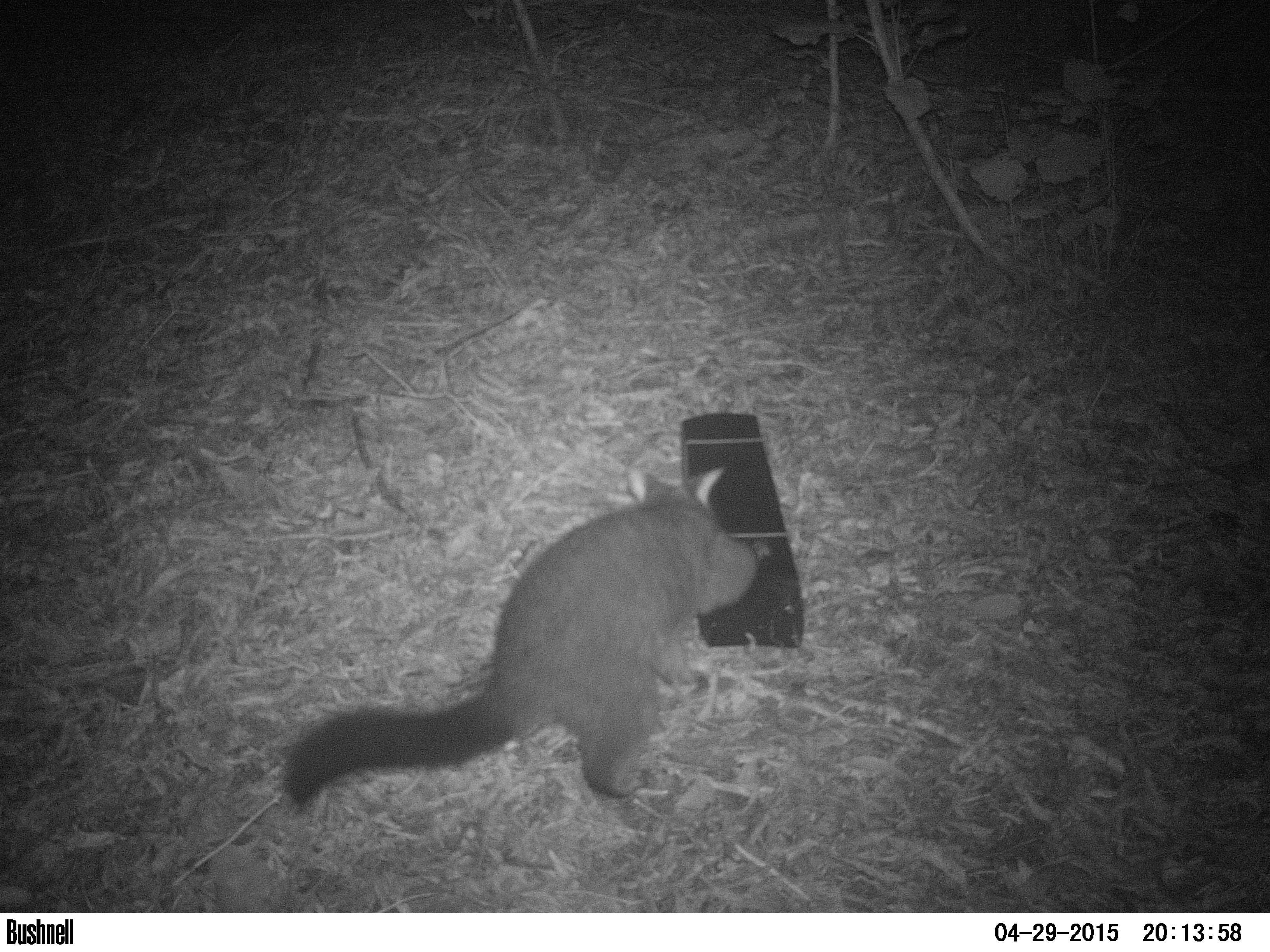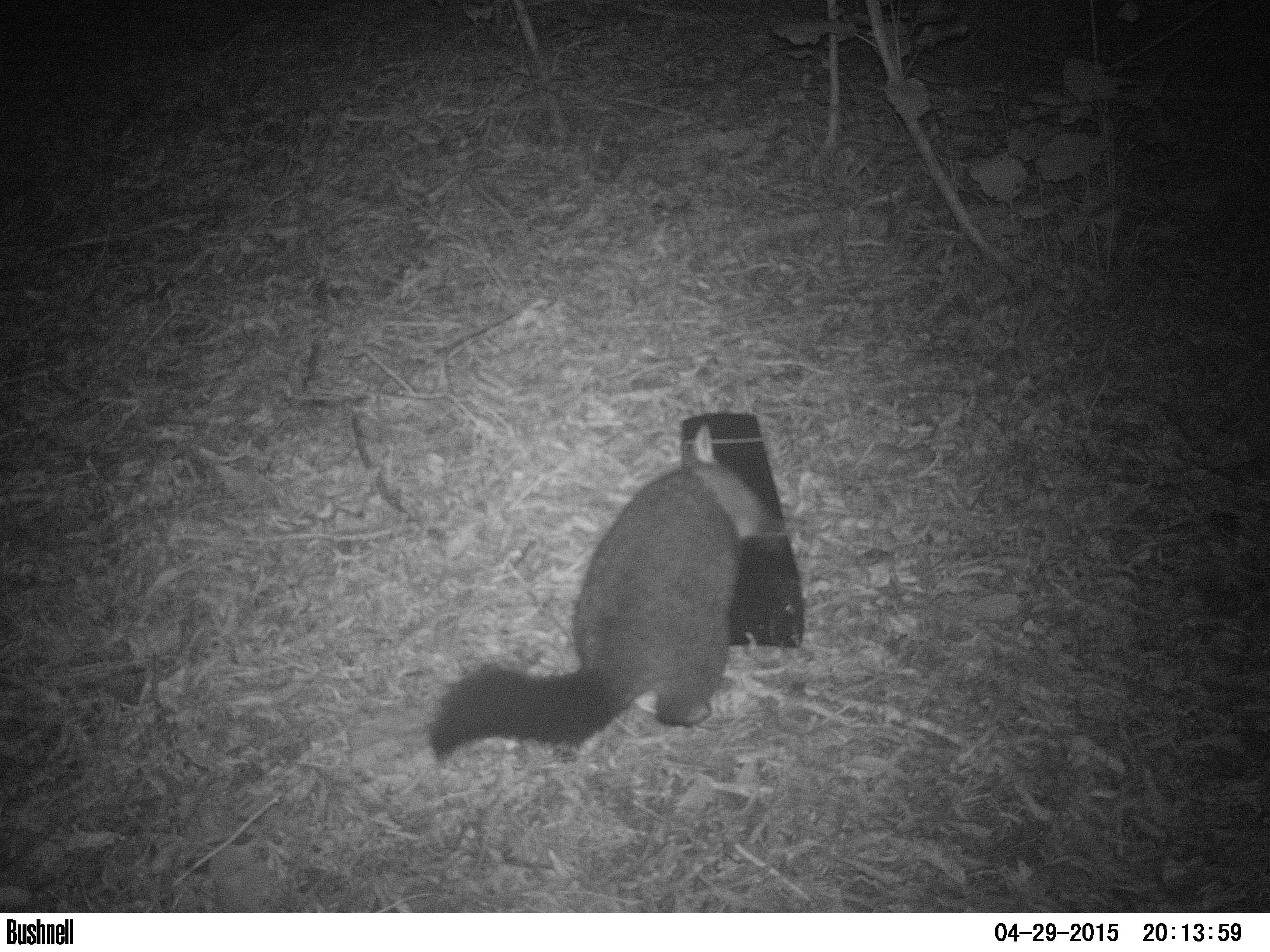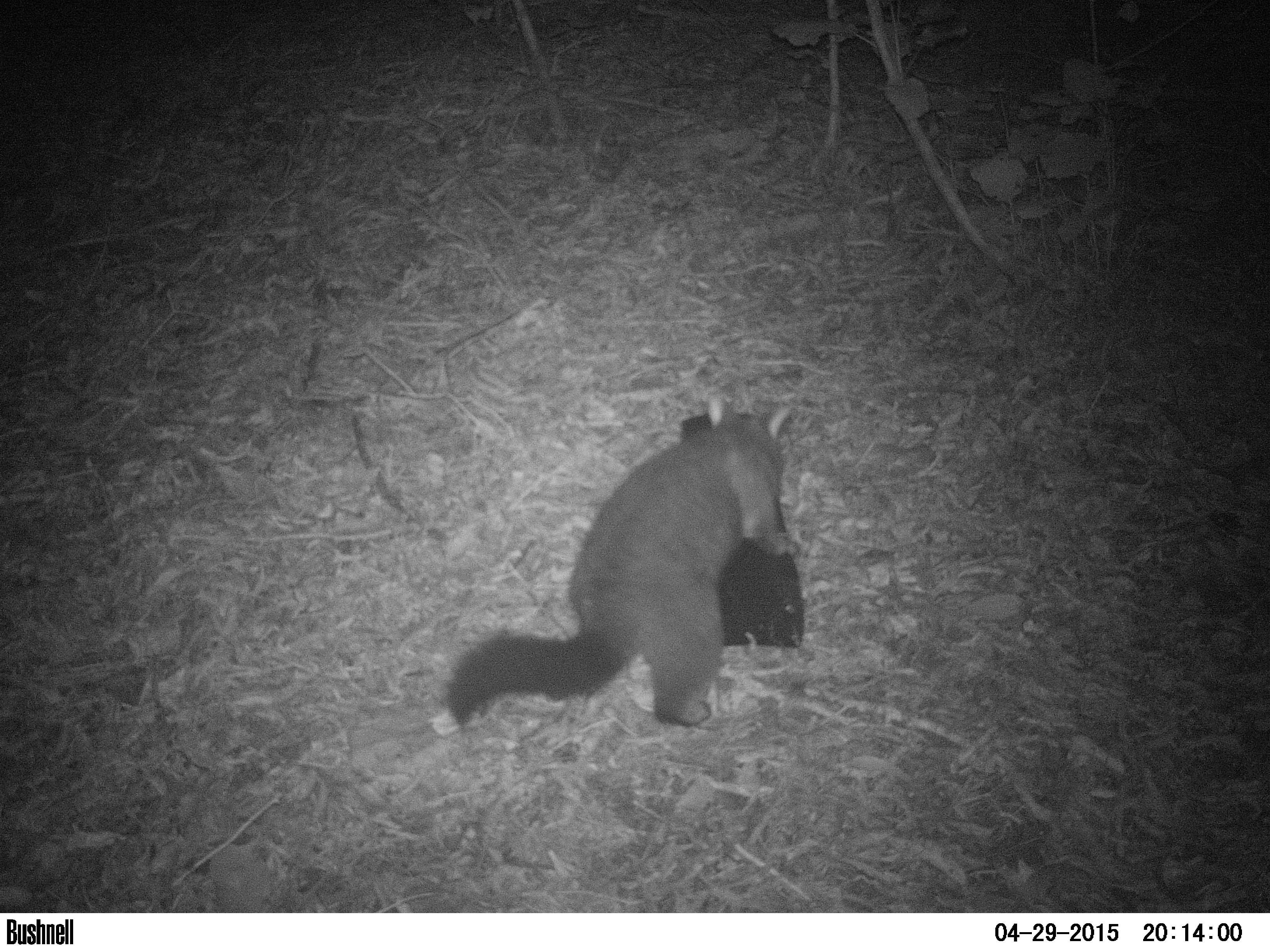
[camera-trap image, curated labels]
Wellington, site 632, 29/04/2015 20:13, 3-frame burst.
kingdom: Animalia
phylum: Chordata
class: Mammalia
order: Didelphimorphia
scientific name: Didelphimorphia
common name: possum